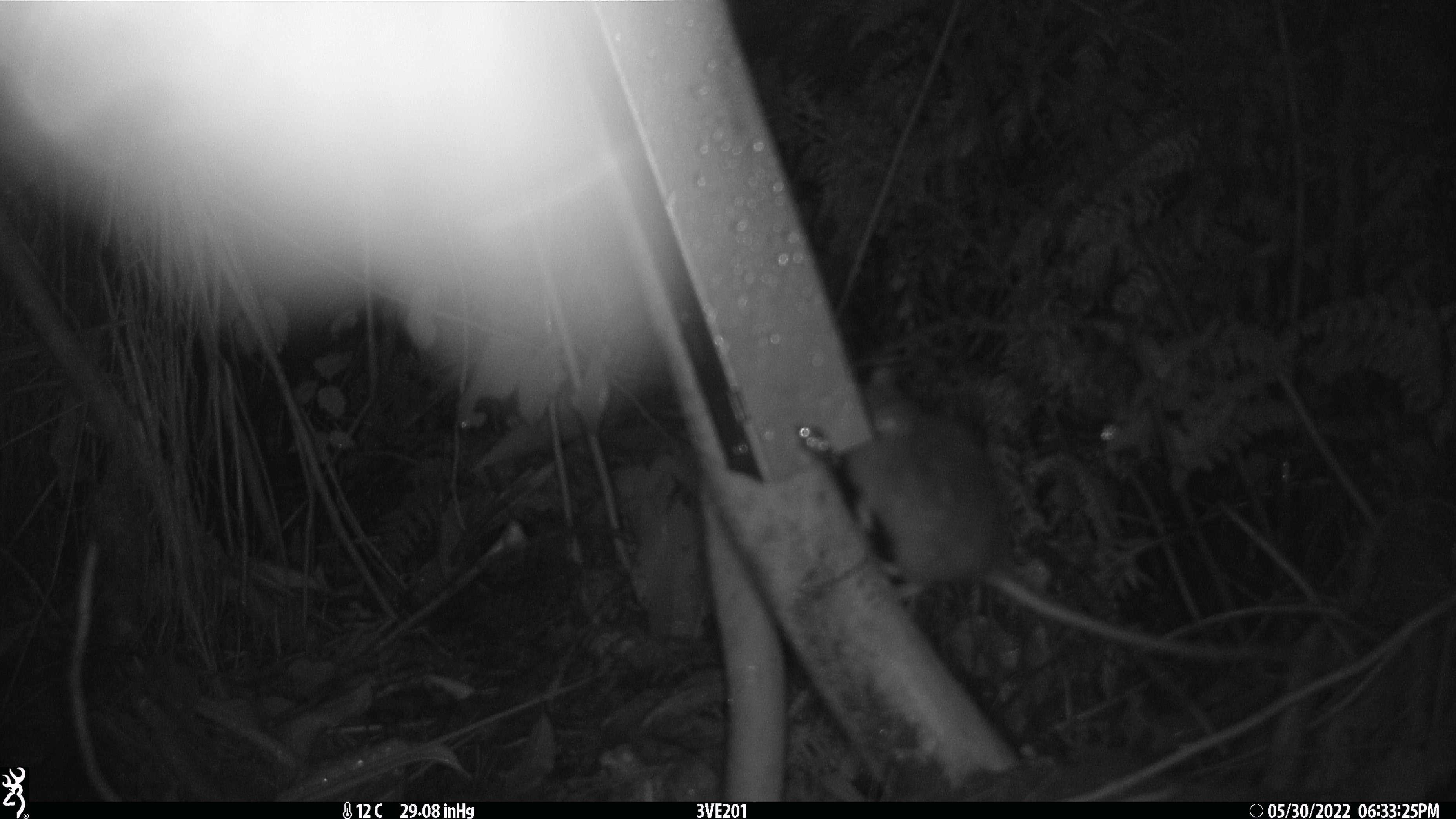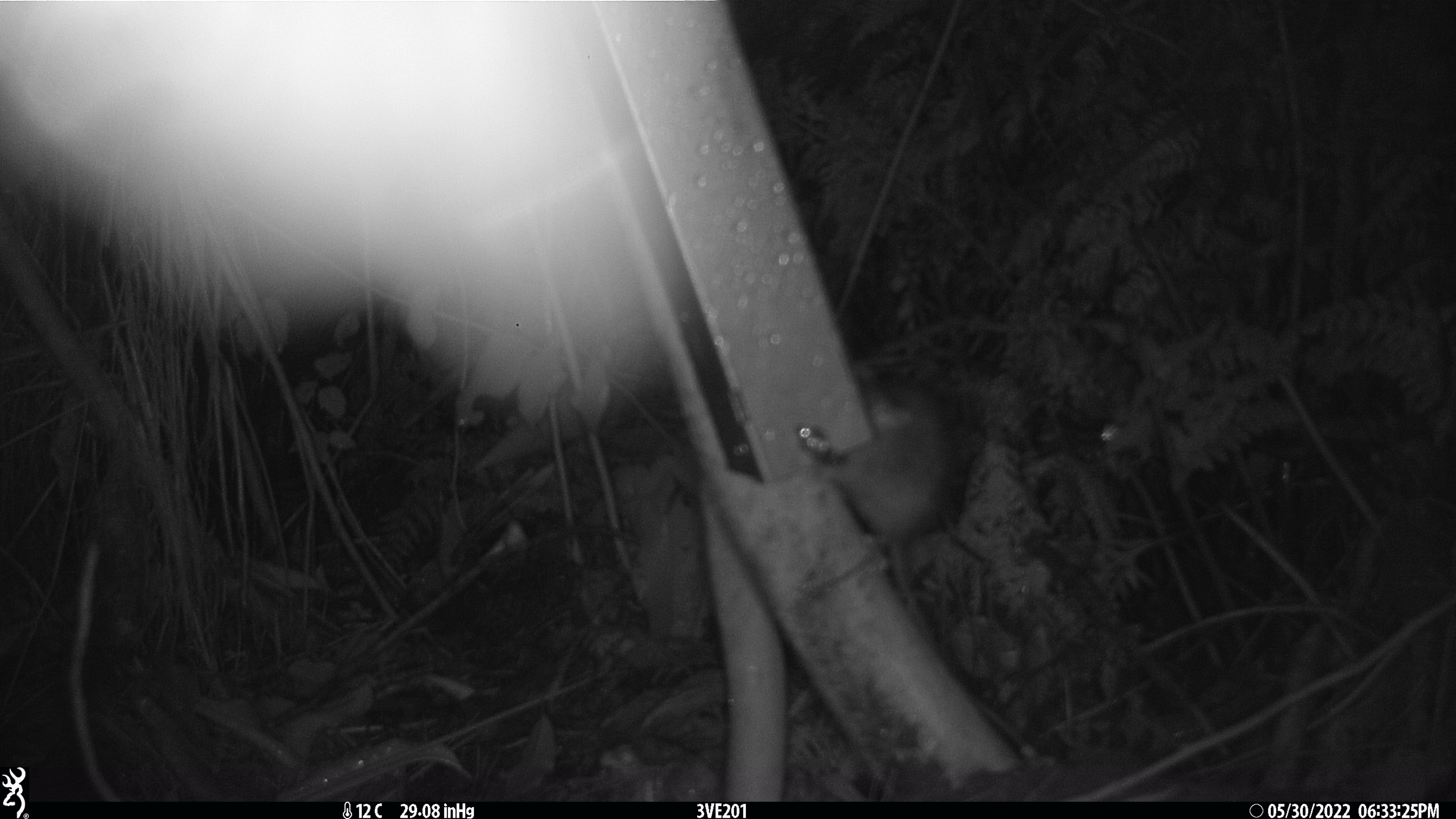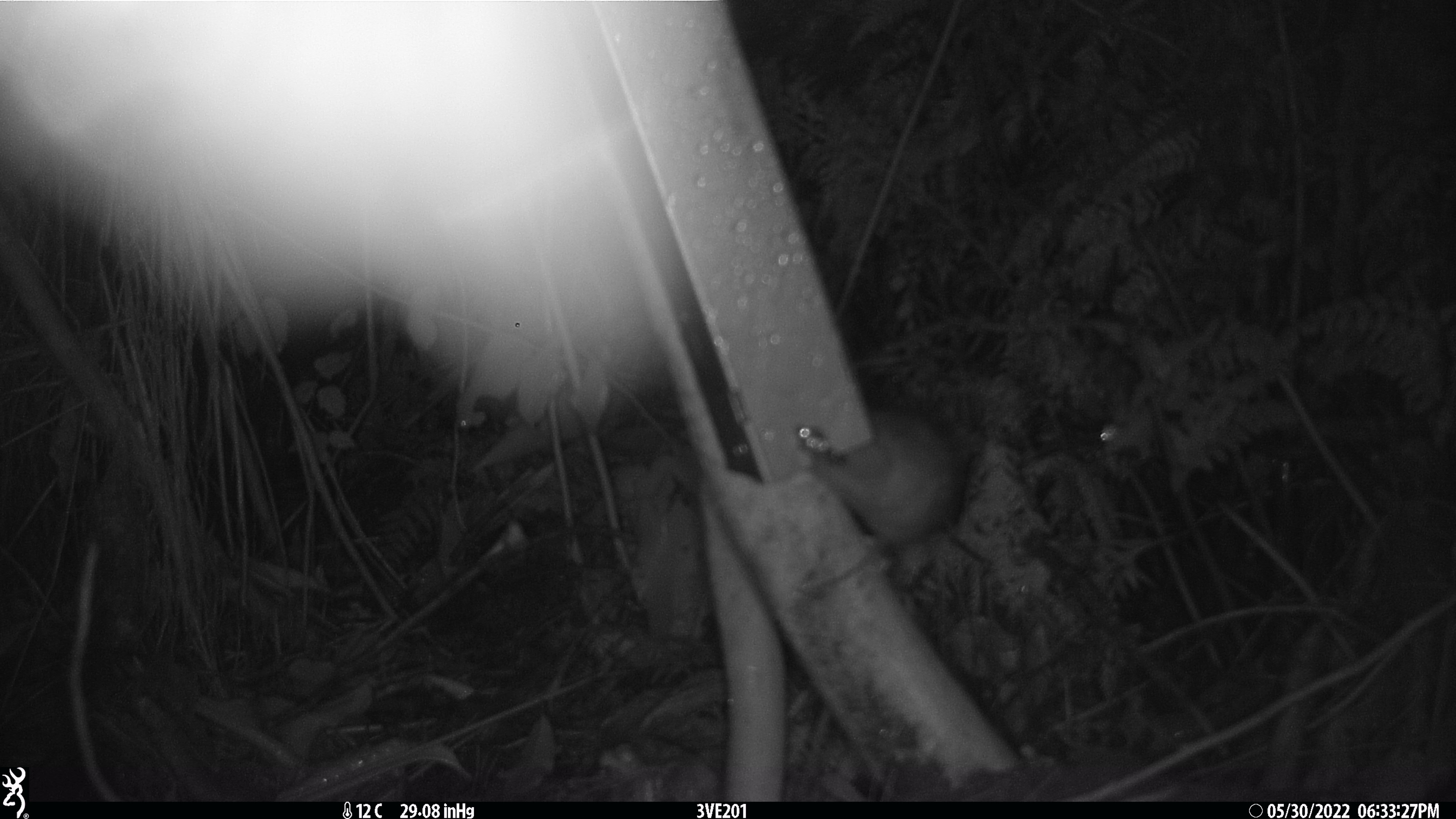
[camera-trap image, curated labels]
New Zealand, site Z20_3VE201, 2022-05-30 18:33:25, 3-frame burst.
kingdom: Animalia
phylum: Chordata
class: Mammalia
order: Rodentia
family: Muridae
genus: Rattus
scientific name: Rattus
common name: rat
Rat (Rattus).